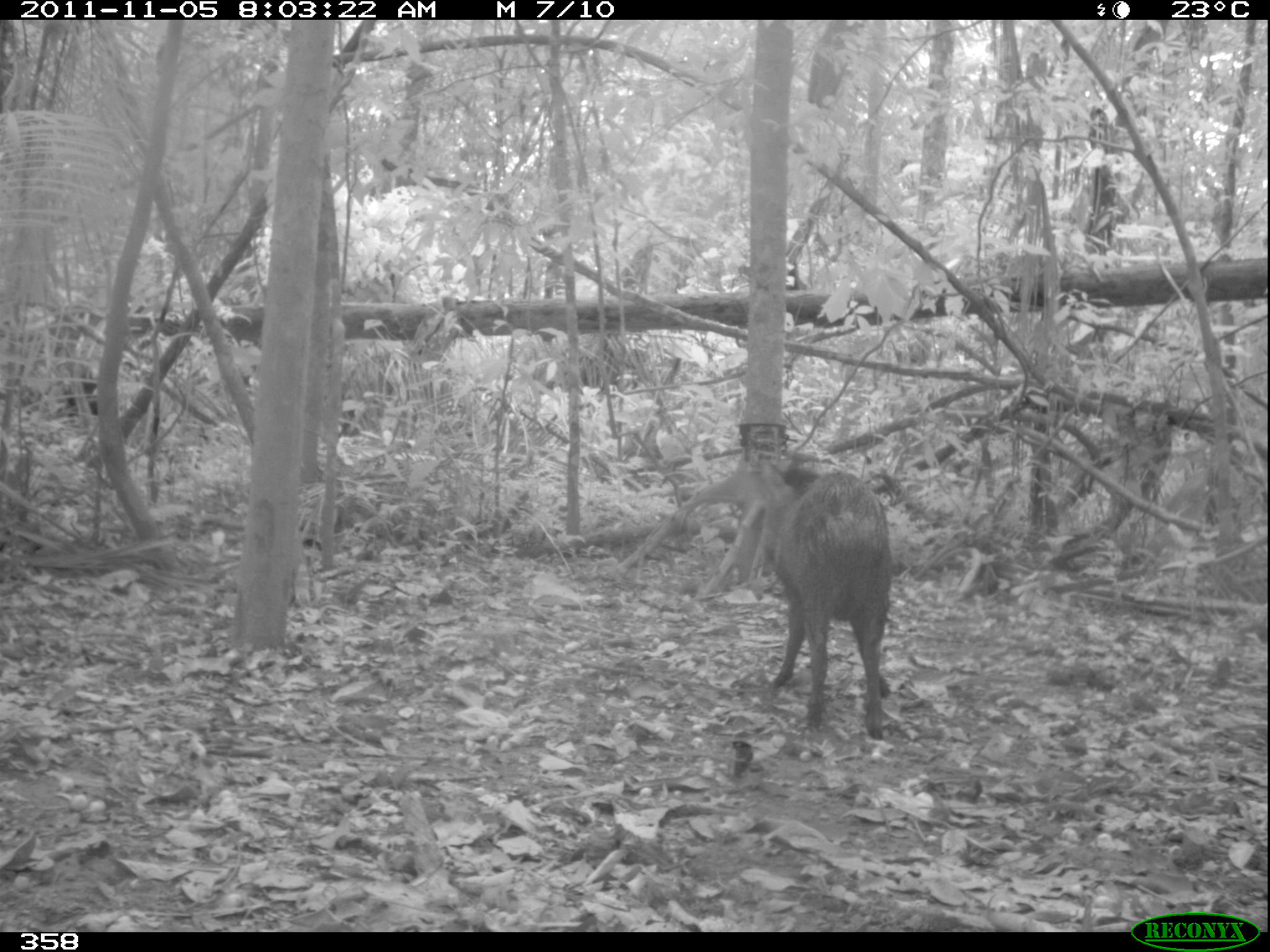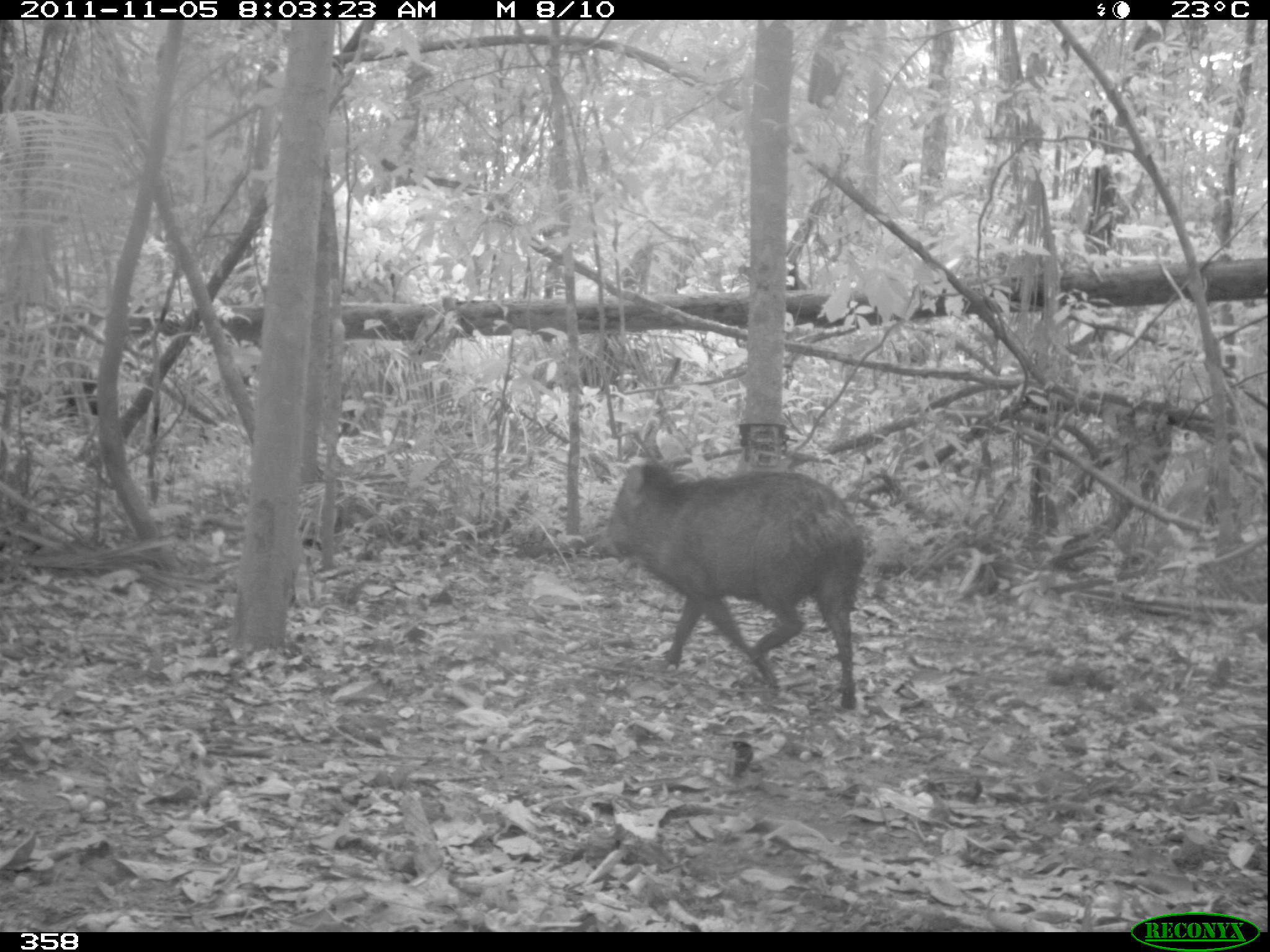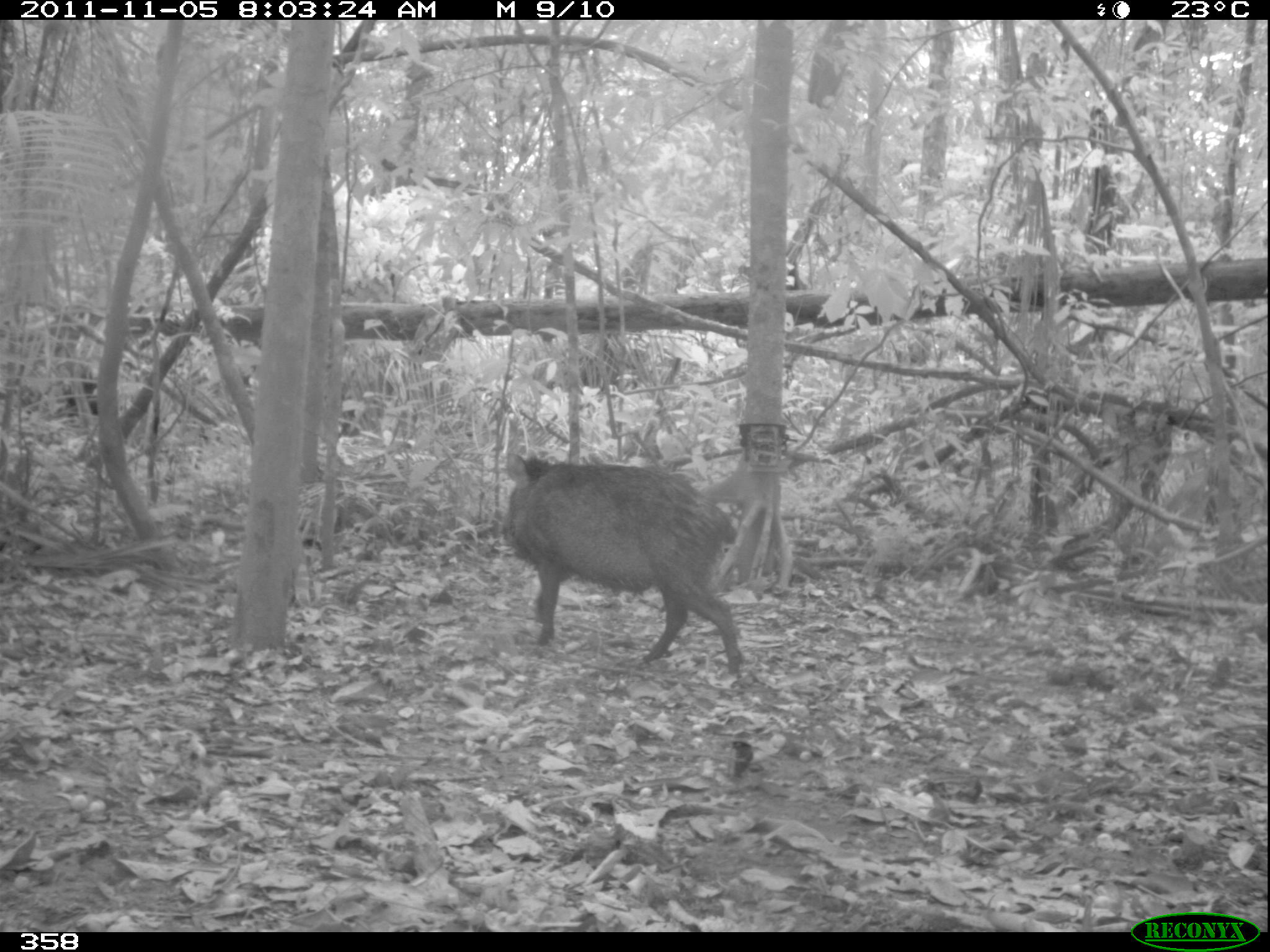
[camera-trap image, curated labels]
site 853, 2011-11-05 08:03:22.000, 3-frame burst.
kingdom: Animalia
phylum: Chordata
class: Mammalia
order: Artiodactyla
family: Tayassuidae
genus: Pecari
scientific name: Pecari tajacu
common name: collared peccary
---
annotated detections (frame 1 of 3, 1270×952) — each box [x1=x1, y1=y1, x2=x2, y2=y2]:
pecari tajacu: [x1=677, y1=446, x2=892, y2=739]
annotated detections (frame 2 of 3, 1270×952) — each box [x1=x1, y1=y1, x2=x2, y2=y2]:
pecari tajacu: [x1=600, y1=456, x2=865, y2=709]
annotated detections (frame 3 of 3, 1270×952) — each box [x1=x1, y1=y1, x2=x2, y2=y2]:
pecari tajacu: [x1=501, y1=452, x2=742, y2=673]